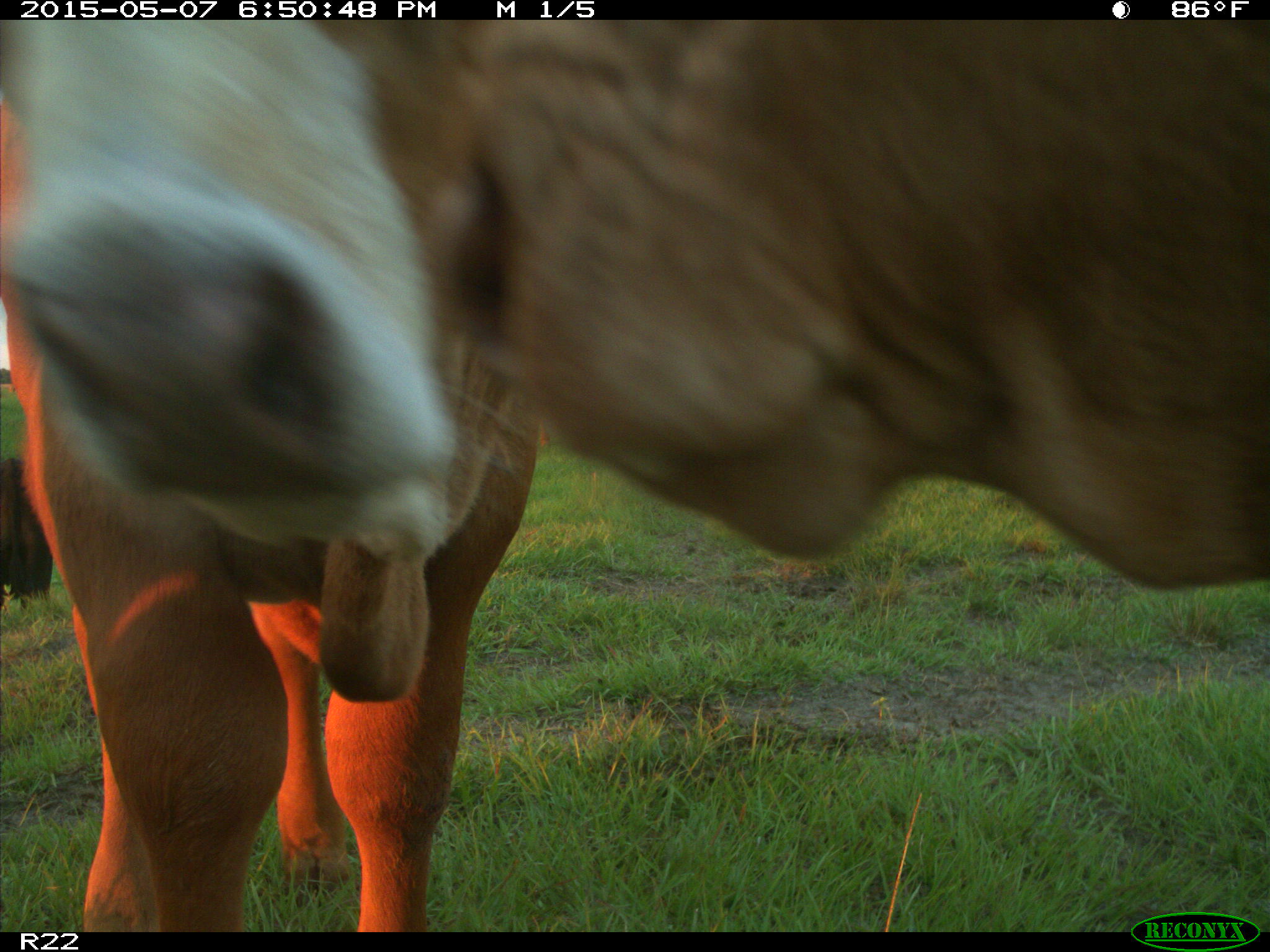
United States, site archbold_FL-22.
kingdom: Animalia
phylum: Chordata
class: Mammalia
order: Artiodactyla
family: Bovidae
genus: Bos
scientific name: Bos taurus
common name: domestic cow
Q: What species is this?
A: Bos taurus (domestic cow).